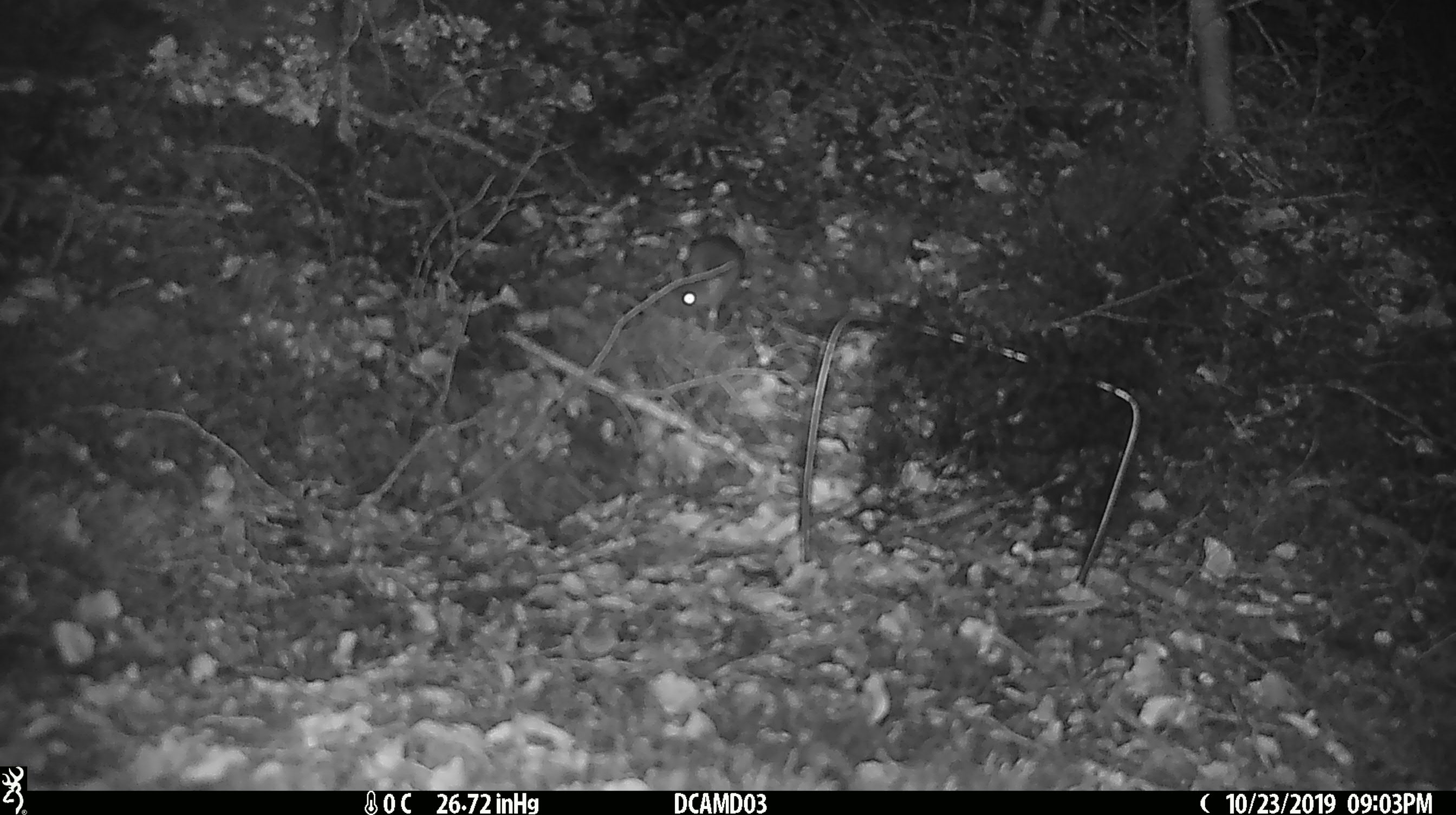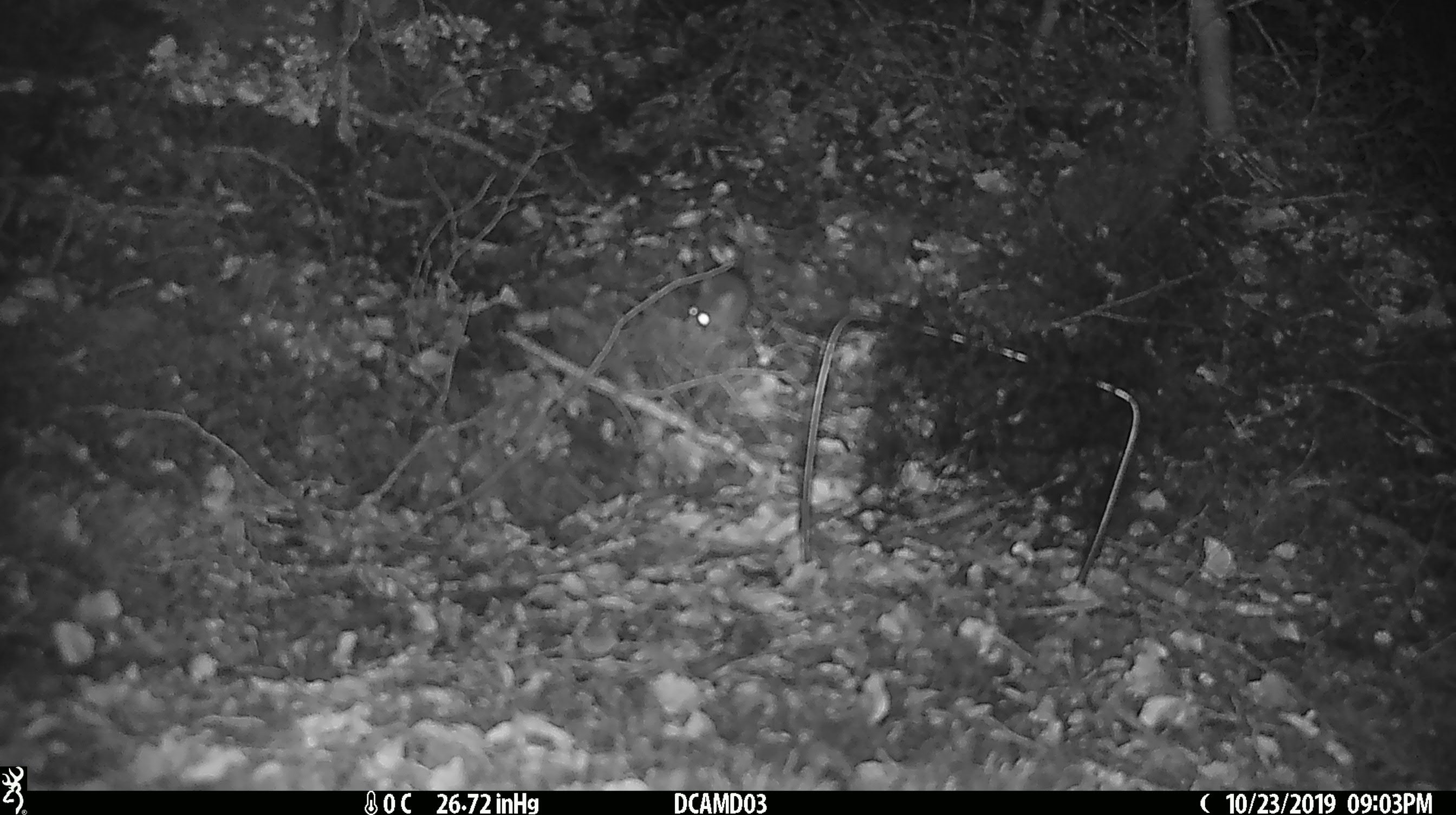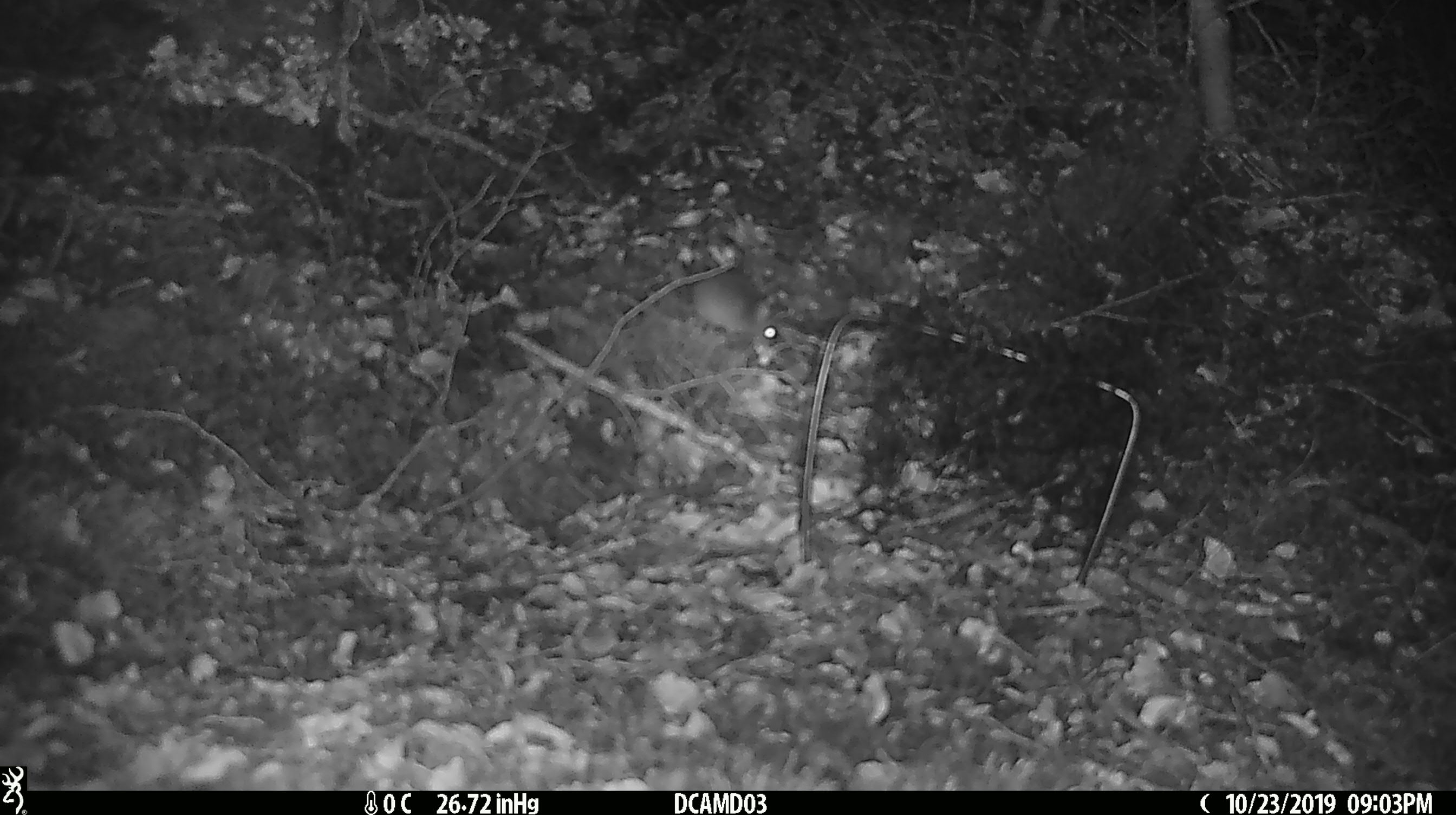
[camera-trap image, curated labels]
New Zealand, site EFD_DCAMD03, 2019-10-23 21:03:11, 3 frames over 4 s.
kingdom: Animalia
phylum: Chordata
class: Mammalia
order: Rodentia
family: Muridae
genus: Mus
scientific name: Mus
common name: mouse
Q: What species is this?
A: Mouse (Mus).